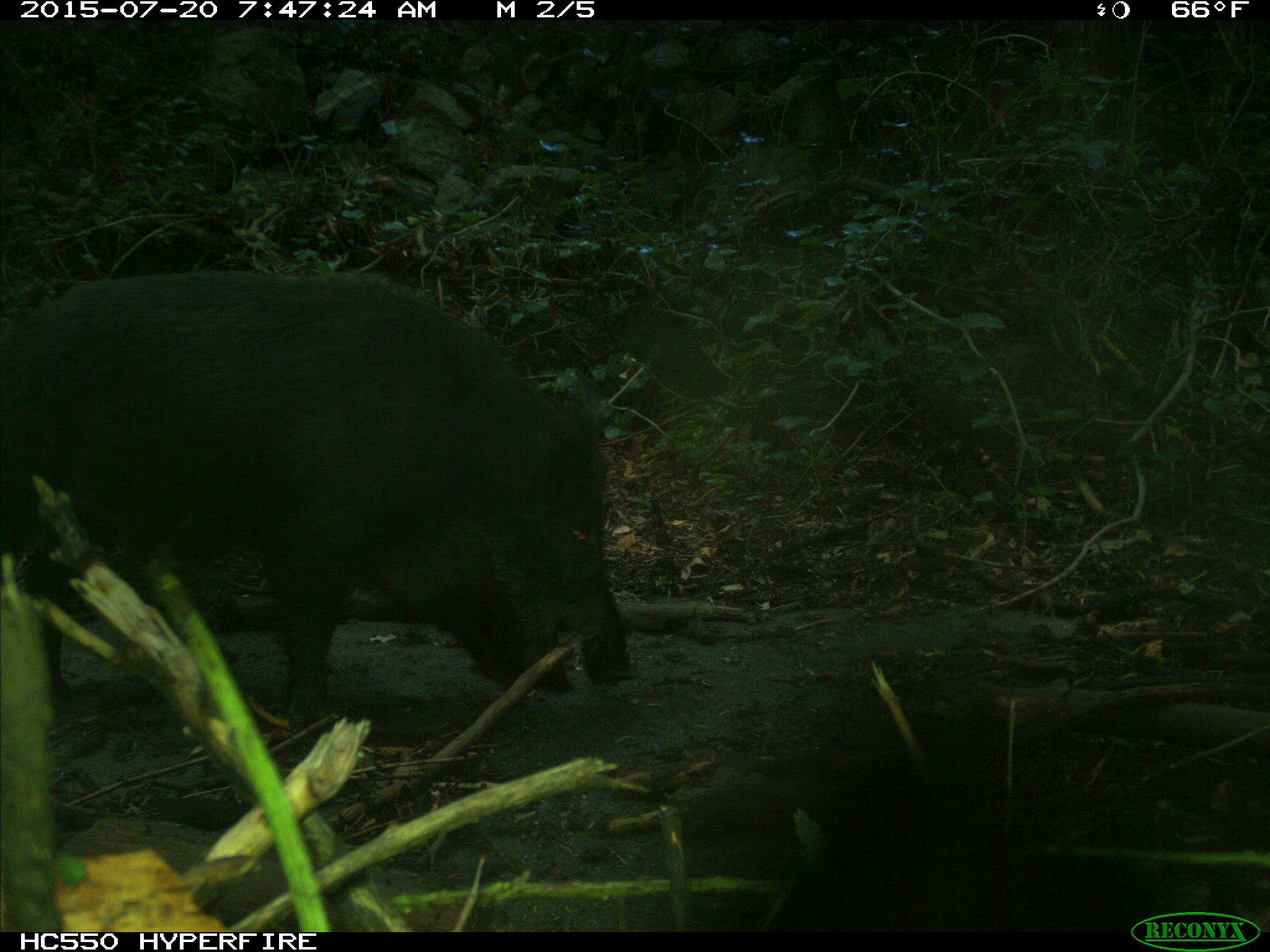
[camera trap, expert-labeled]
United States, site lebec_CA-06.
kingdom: Animalia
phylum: Chordata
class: Mammalia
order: Artiodactyla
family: Suidae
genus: Sus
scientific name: Sus scrofa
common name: wild boar